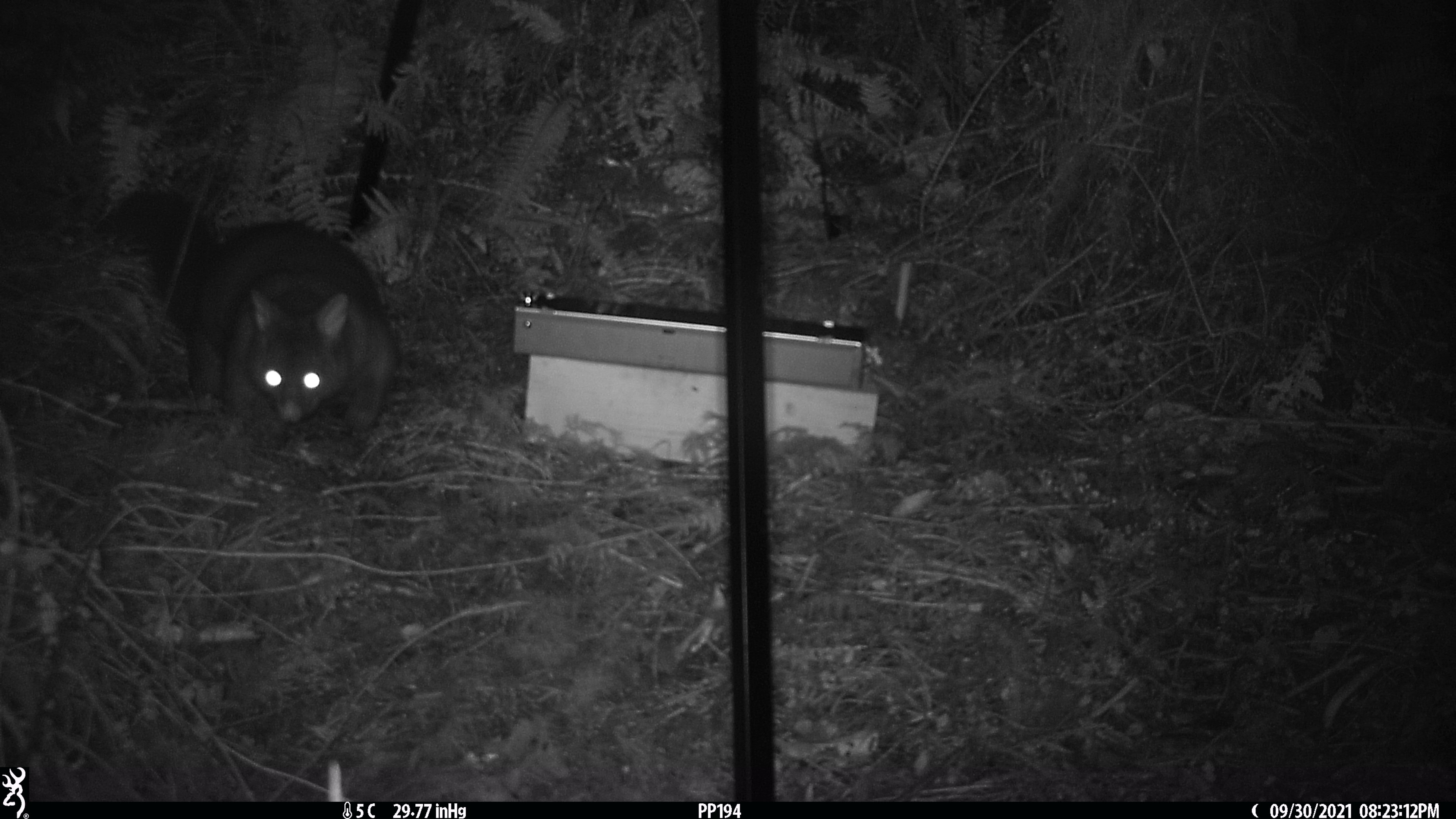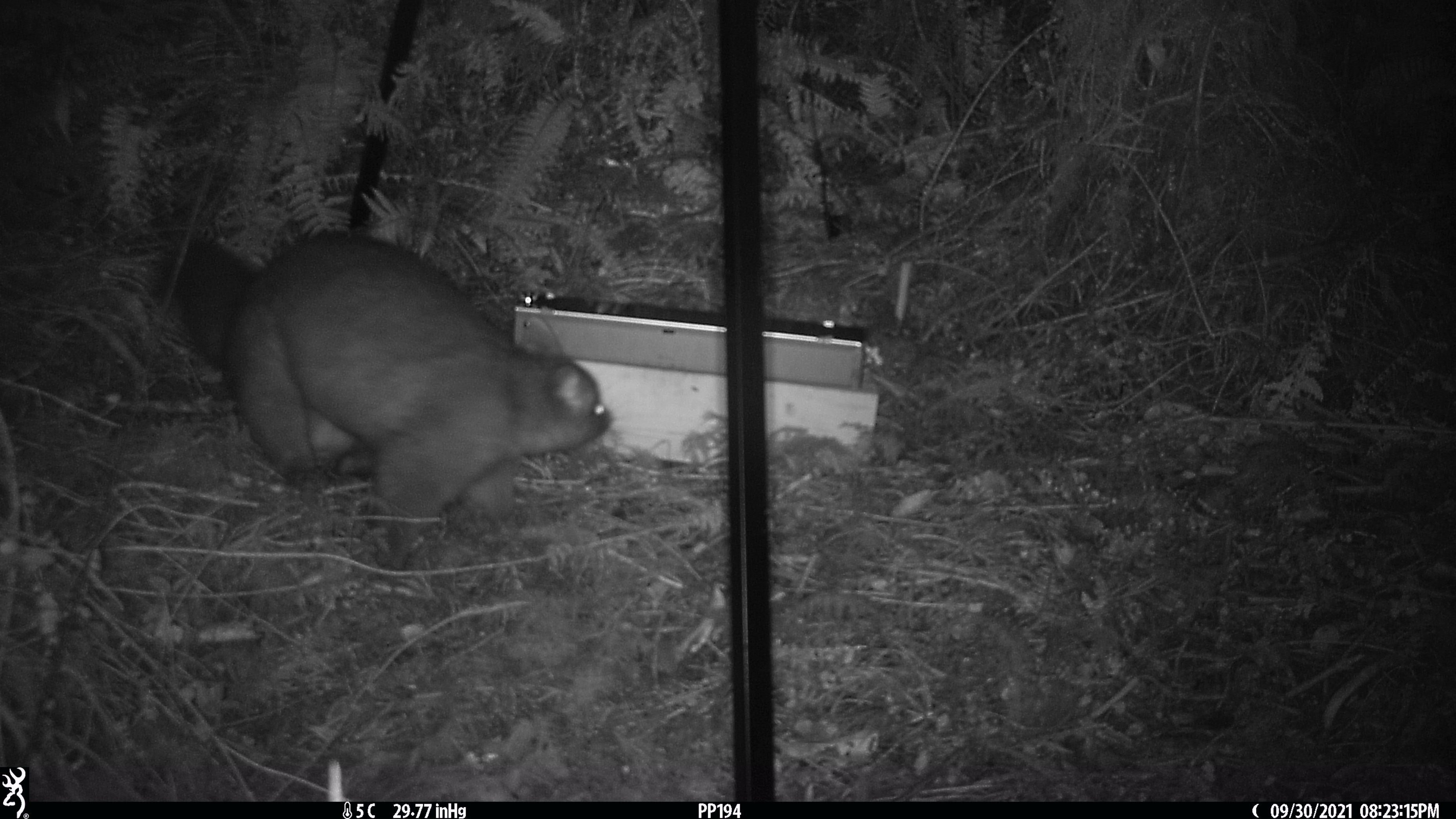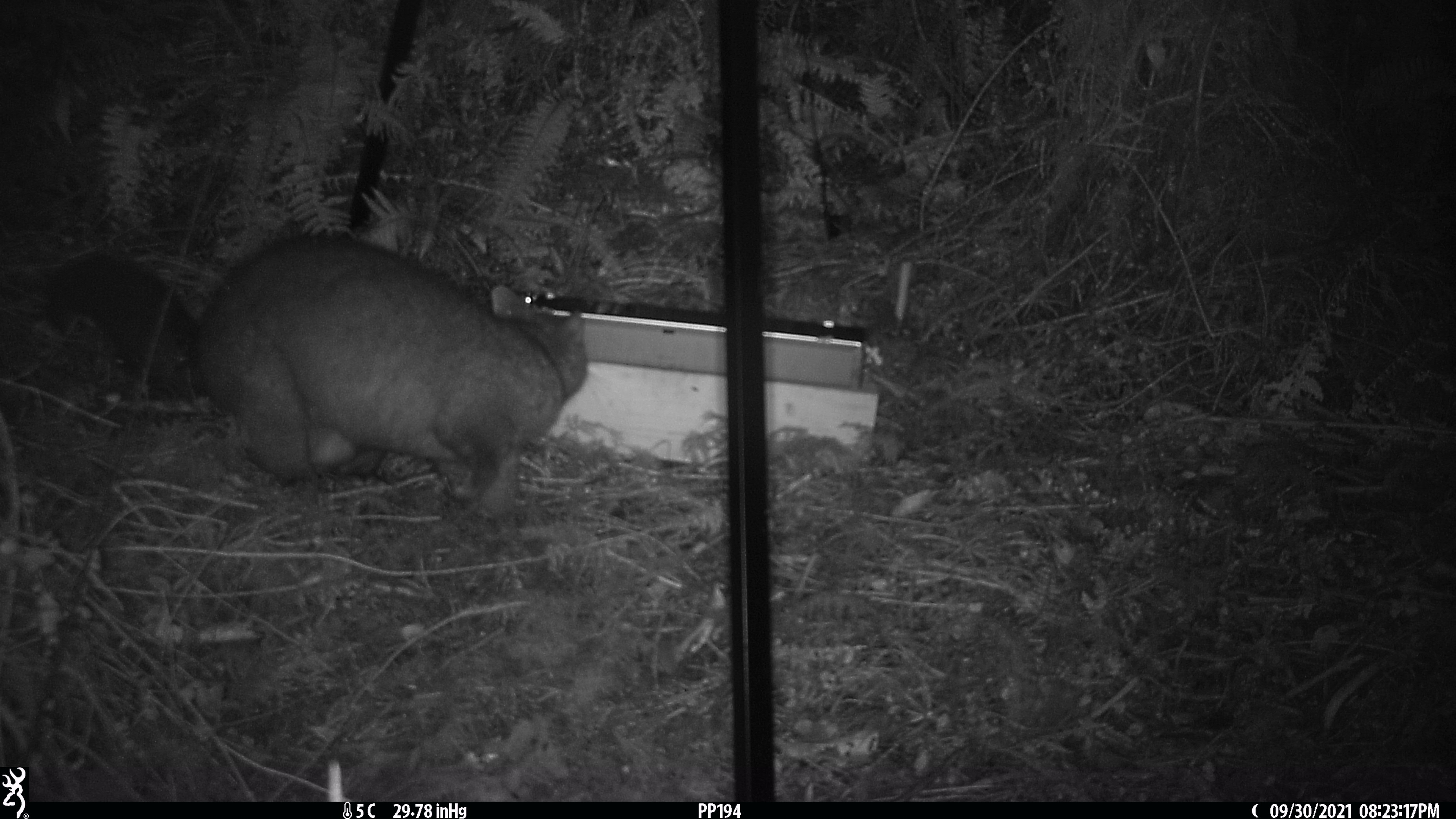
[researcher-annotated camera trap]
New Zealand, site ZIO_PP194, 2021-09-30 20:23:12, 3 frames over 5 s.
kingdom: Animalia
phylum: Chordata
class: Mammalia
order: Diprotodontia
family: Phalangeridae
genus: Trichosurus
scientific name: Trichosurus vulpecula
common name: common brushtail possum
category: possum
Possum (common brushtail possum) (Trichosurus vulpecula).